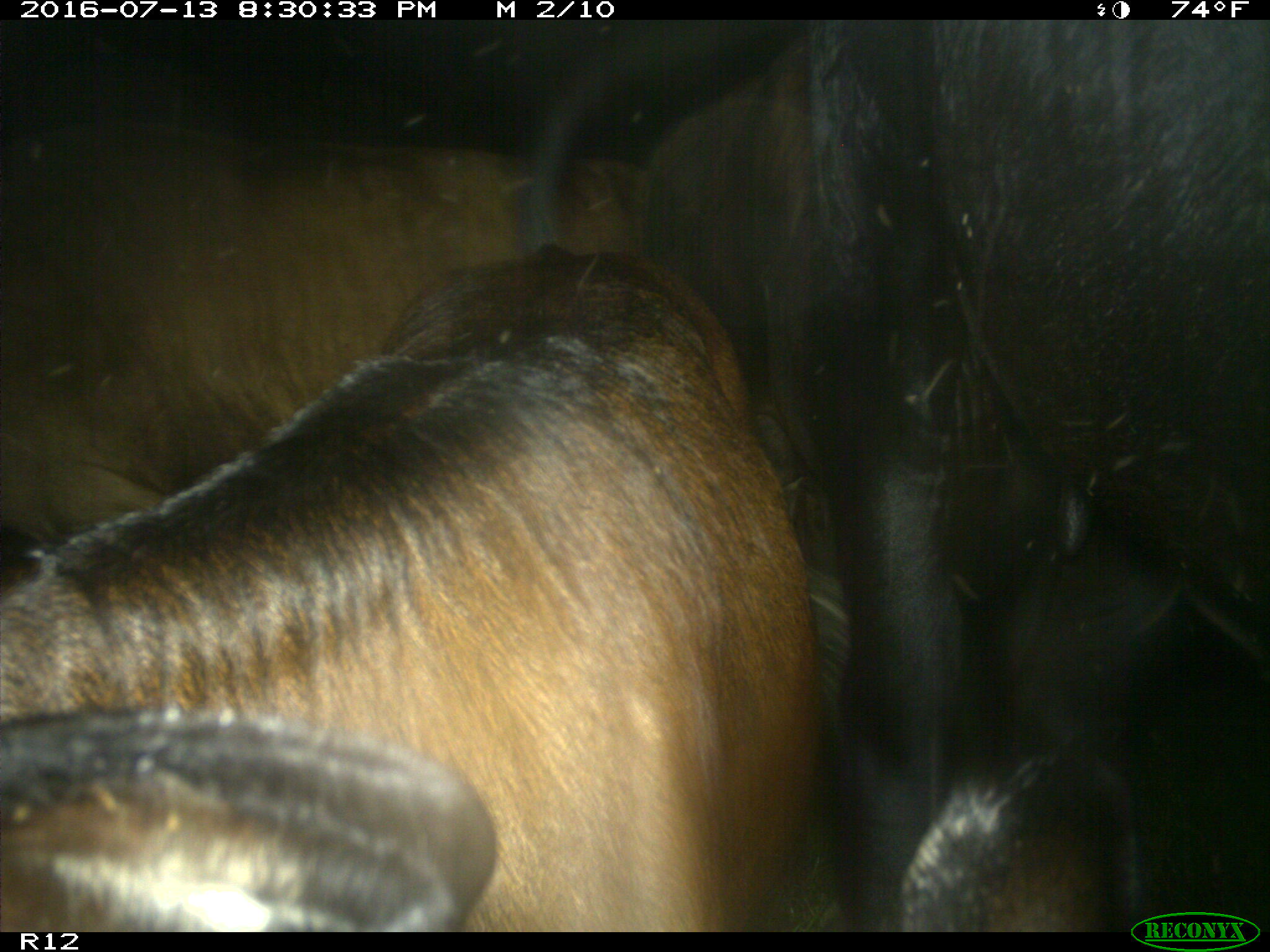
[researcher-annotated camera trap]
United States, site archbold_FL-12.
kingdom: Animalia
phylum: Chordata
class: Mammalia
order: Artiodactyla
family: Bovidae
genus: Bos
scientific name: Bos taurus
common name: domestic cow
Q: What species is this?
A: Bos taurus (domestic cow).